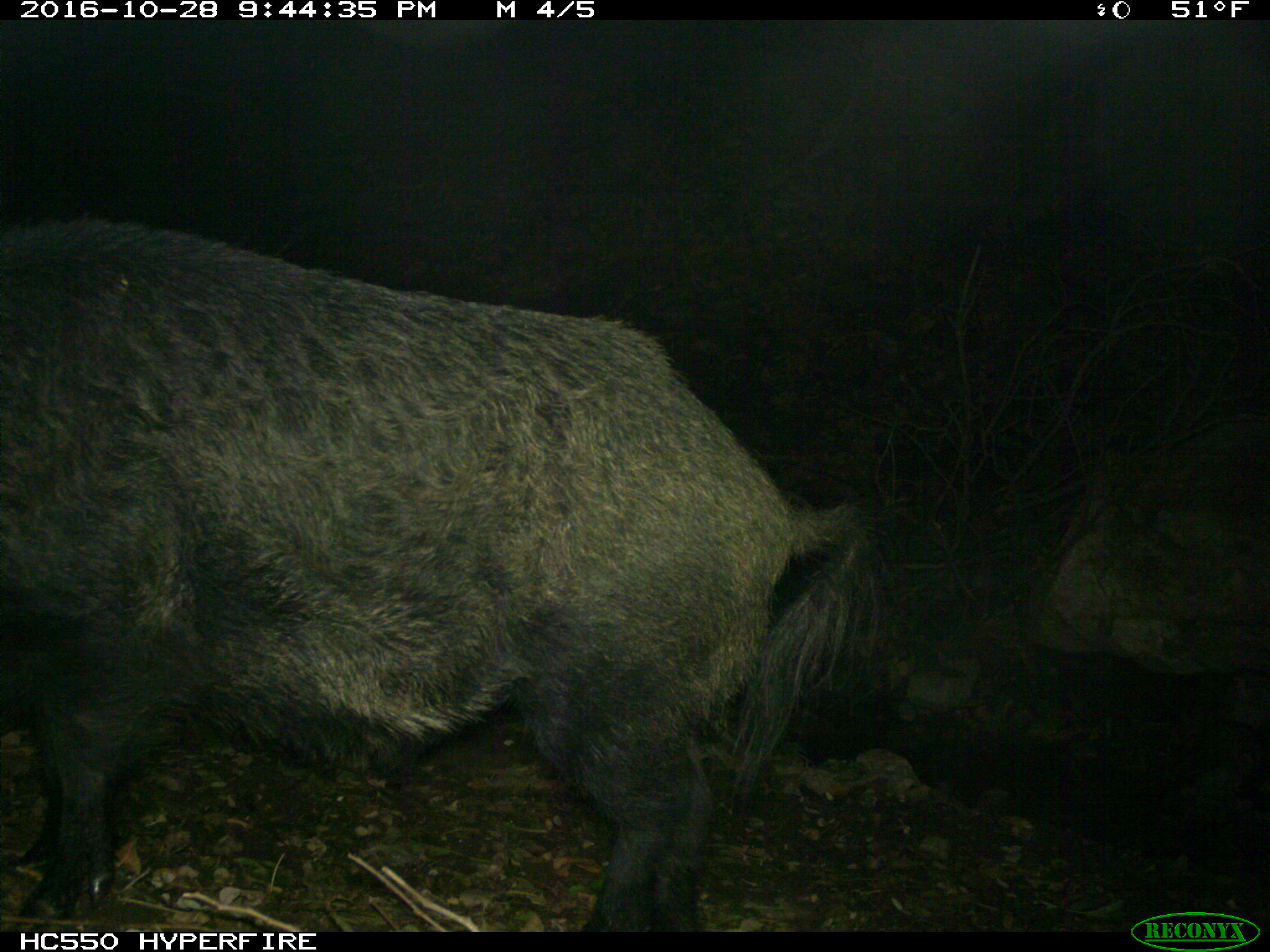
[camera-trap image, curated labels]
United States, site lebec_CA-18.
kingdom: Animalia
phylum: Chordata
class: Mammalia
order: Artiodactyla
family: Suidae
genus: Sus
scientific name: Sus scrofa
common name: wild boar